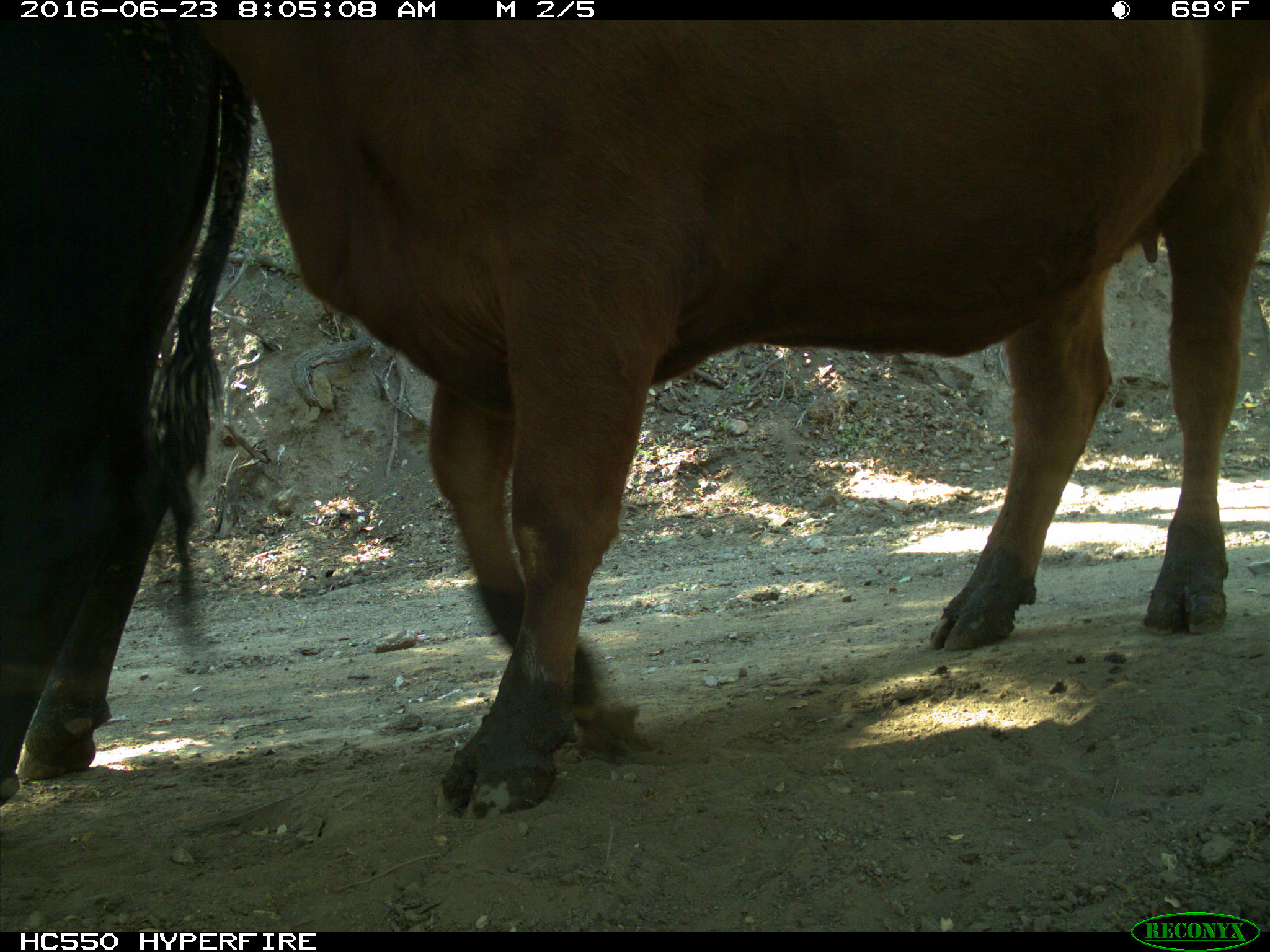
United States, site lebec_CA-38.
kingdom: Animalia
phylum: Chordata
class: Mammalia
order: Artiodactyla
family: Bovidae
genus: Bos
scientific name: Bos taurus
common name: domestic cow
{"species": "Bos taurus (domestic cow)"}